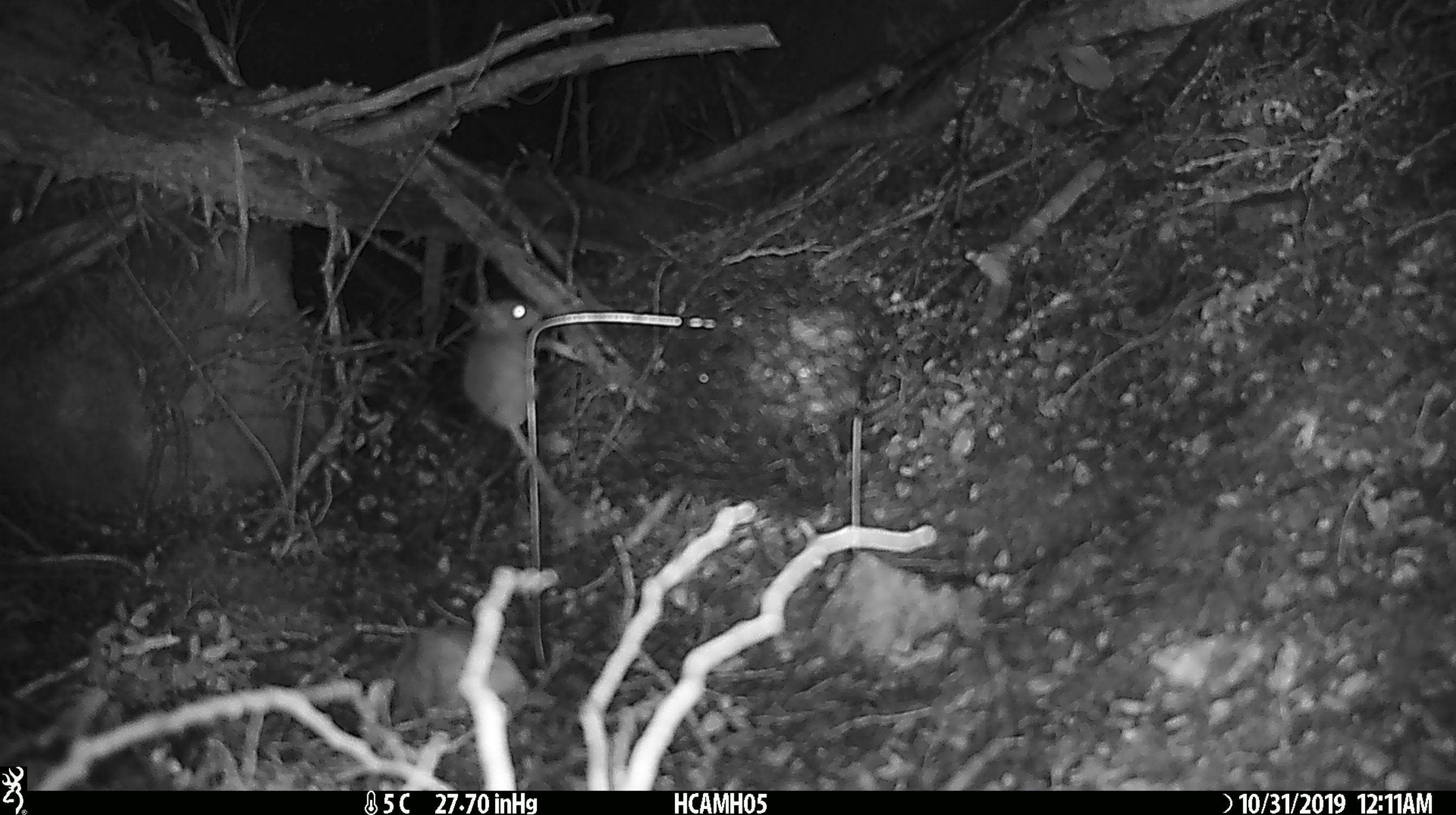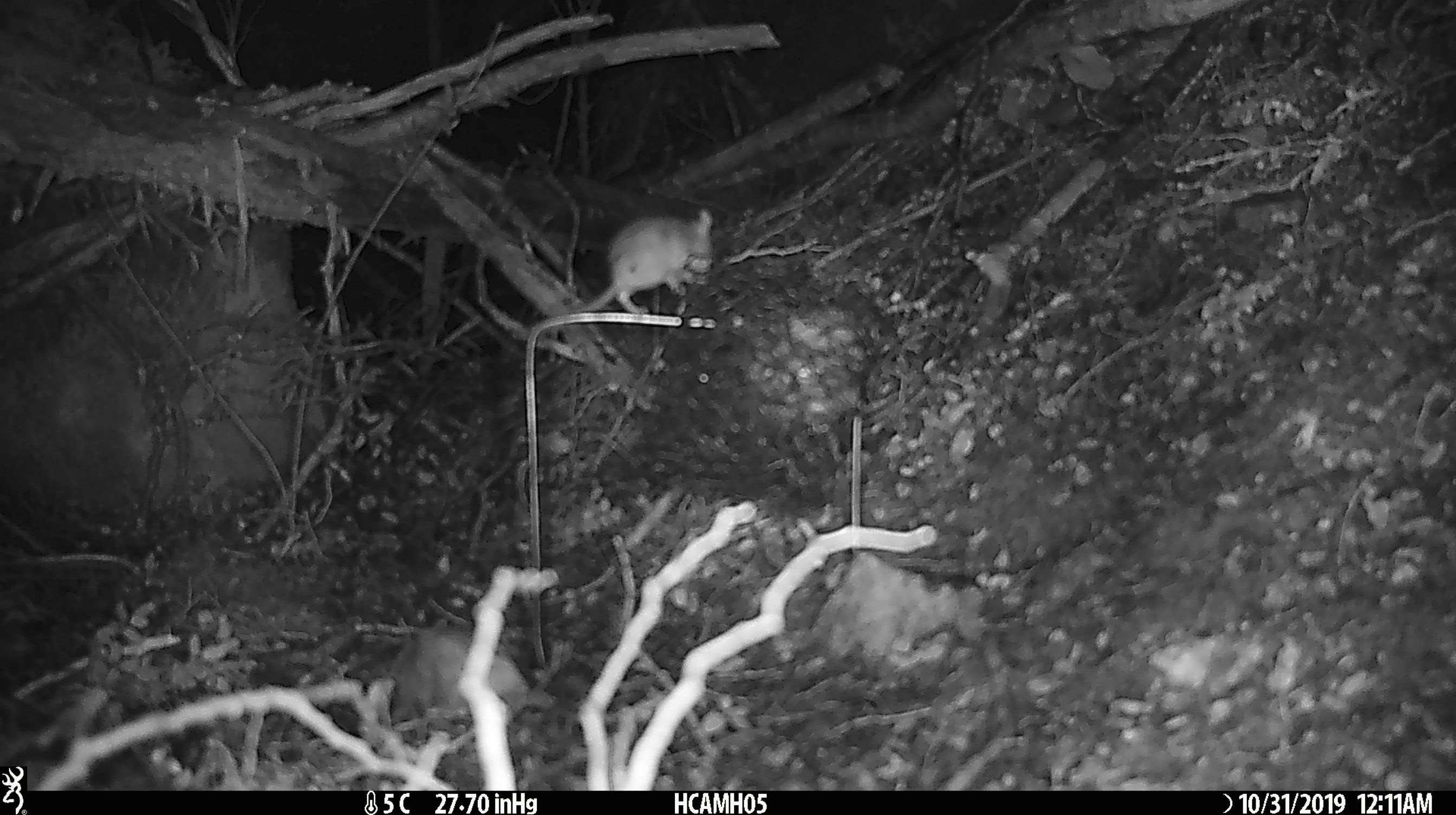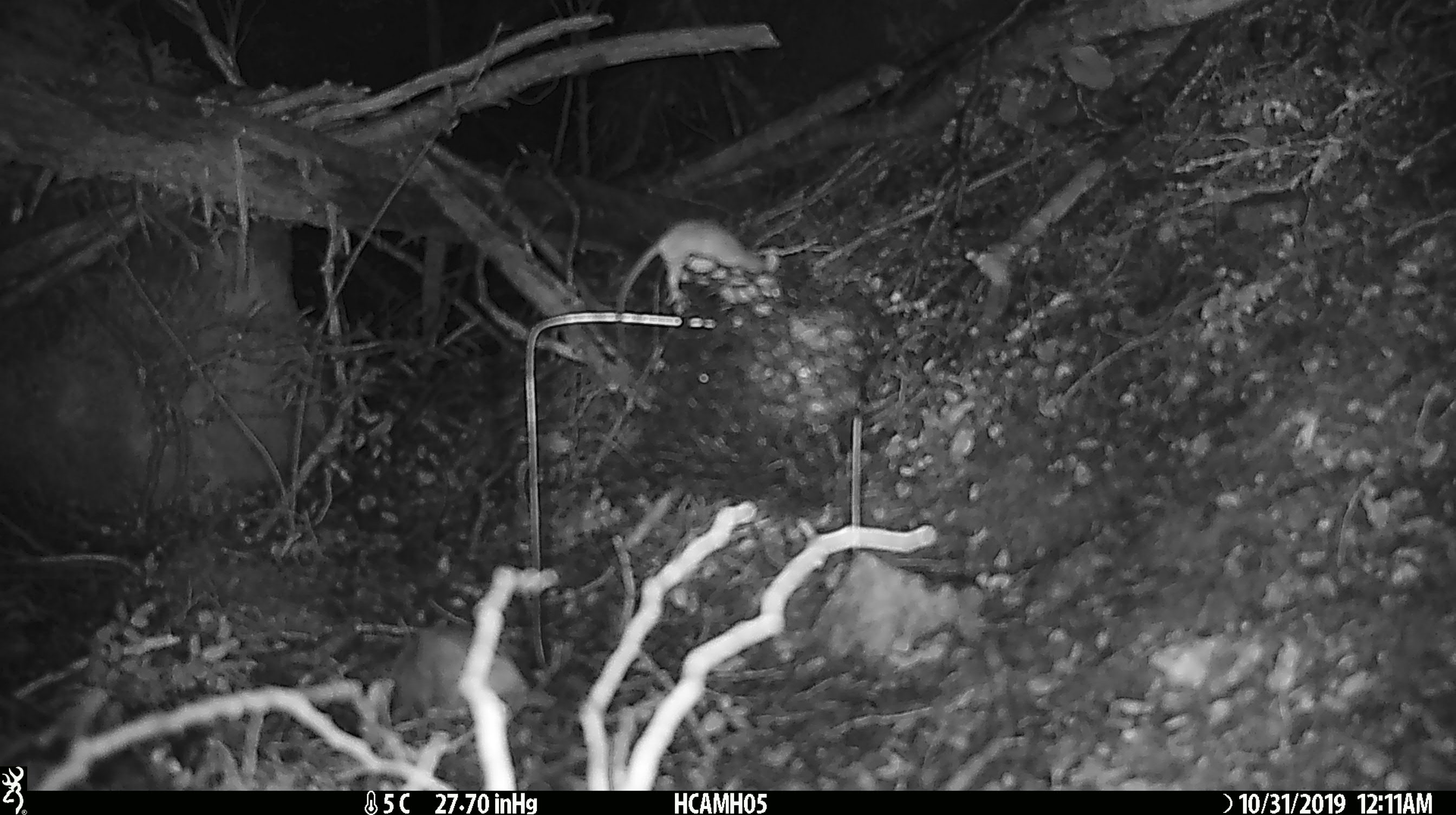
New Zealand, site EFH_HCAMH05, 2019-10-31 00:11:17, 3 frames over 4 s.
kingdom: Animalia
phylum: Chordata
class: Mammalia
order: Rodentia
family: Muridae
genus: Mus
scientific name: Mus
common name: mouse